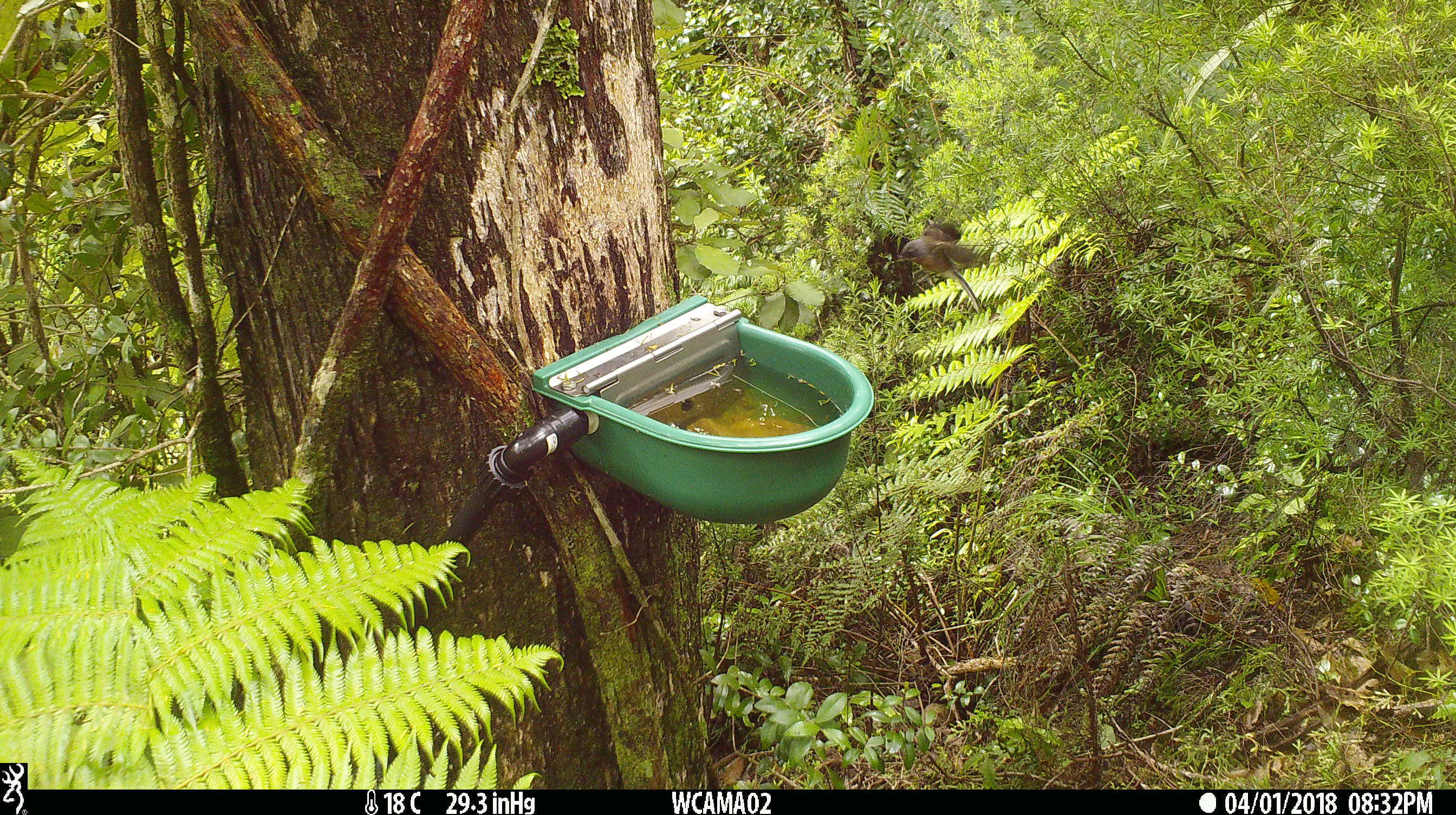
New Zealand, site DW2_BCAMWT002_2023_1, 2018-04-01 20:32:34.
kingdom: Animalia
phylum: Chordata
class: Aves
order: Passeriformes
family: Rhipiduridae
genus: Rhipidura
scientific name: Rhipidura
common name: fantails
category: fantail